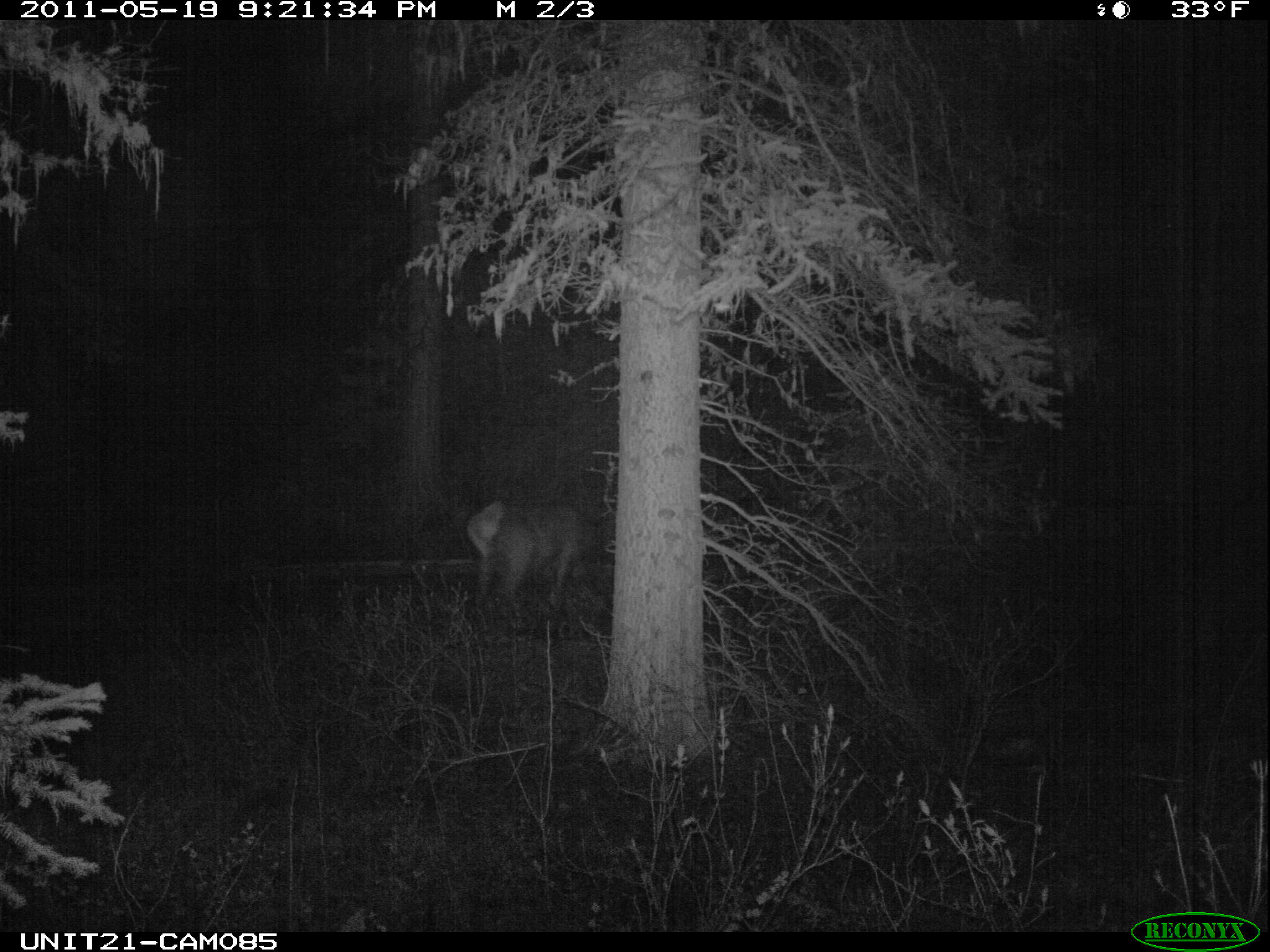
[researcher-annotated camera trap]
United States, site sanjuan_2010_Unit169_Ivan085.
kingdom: Animalia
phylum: Chordata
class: Mammalia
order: Artiodactyla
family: Cervidae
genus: Cervus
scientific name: Cervus elaphus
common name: red deer